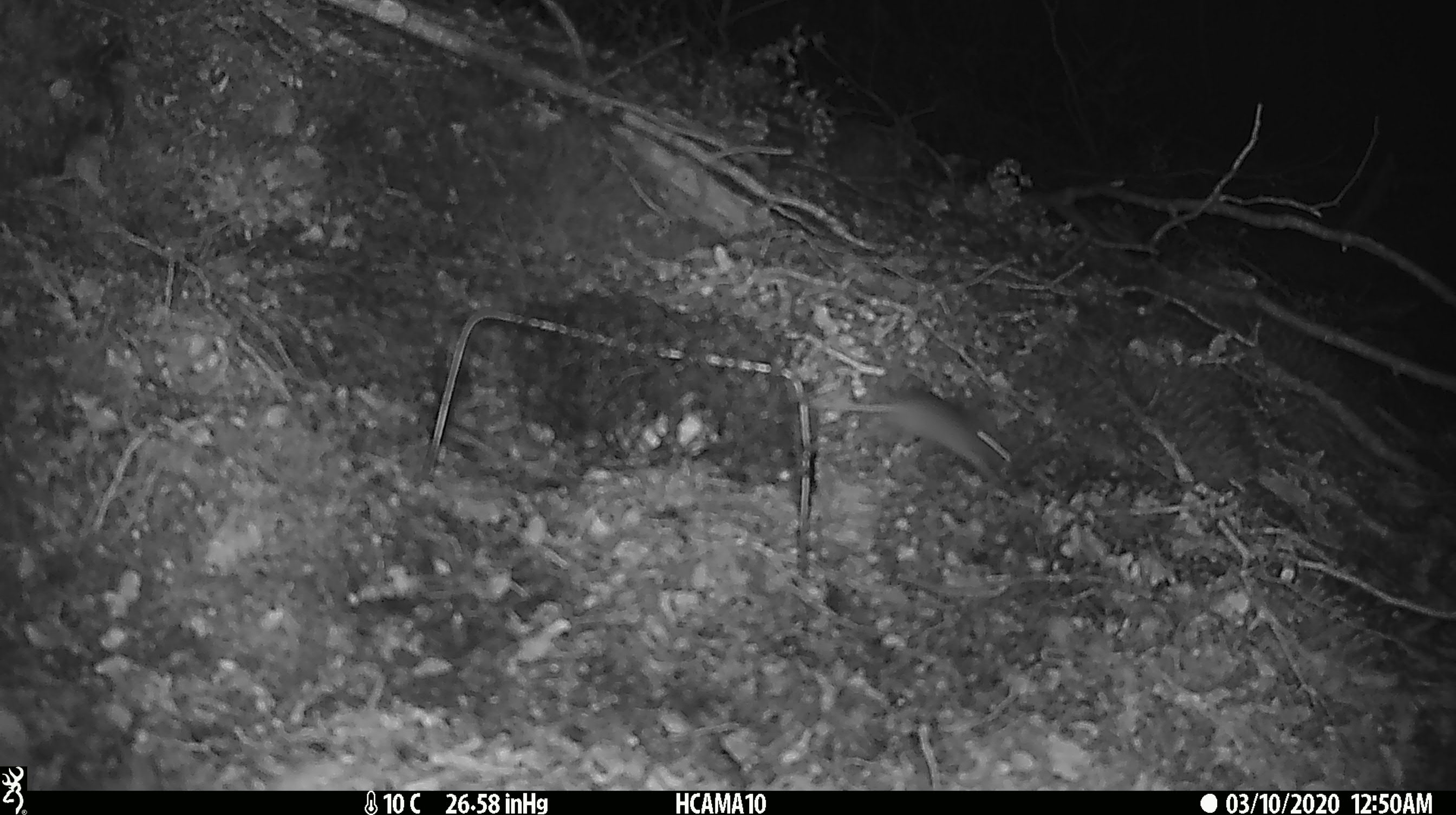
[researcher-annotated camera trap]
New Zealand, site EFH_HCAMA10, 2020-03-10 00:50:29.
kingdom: Animalia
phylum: Chordata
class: Mammalia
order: Rodentia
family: Muridae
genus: Mus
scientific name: Mus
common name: mouse